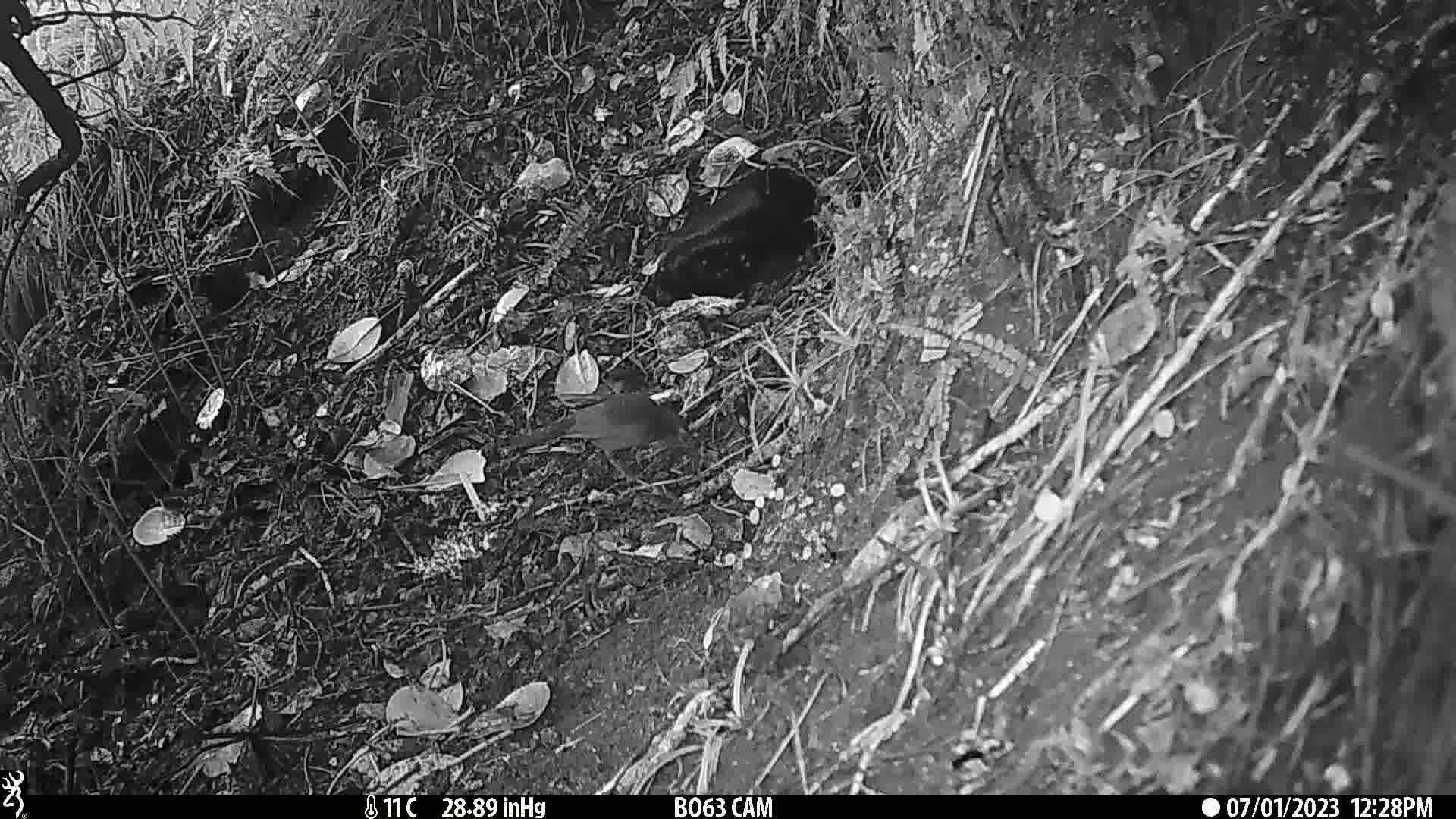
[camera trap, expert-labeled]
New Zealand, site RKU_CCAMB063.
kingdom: Animalia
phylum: Chordata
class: Aves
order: Passeriformes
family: Turdidae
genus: Turdus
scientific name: Turdus merula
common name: eurasian blackbird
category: blackbird